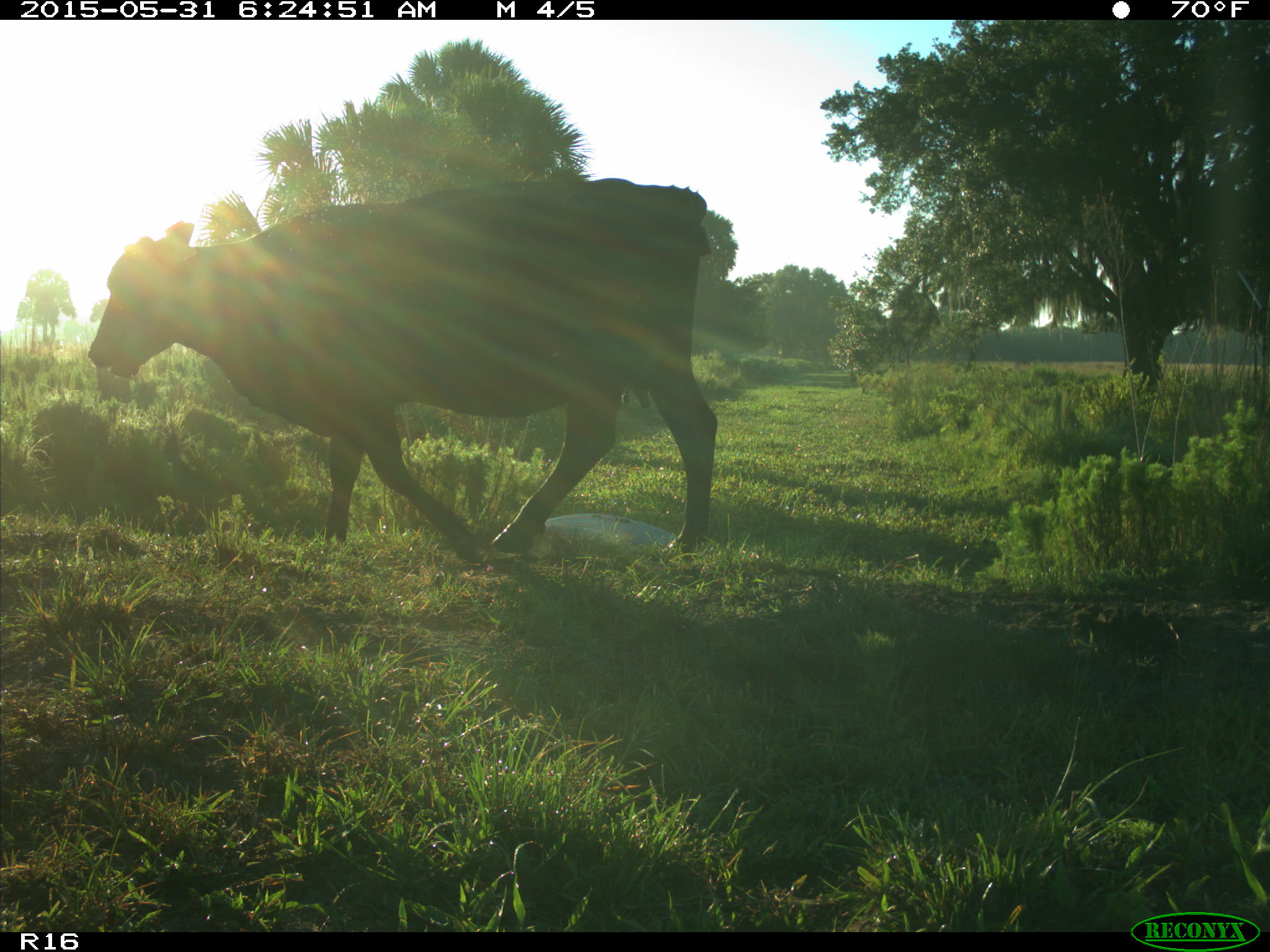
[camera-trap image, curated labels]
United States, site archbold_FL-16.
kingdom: Animalia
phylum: Chordata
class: Mammalia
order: Artiodactyla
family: Bovidae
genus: Bos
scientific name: Bos taurus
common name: domestic cow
Bos taurus (domestic cow).